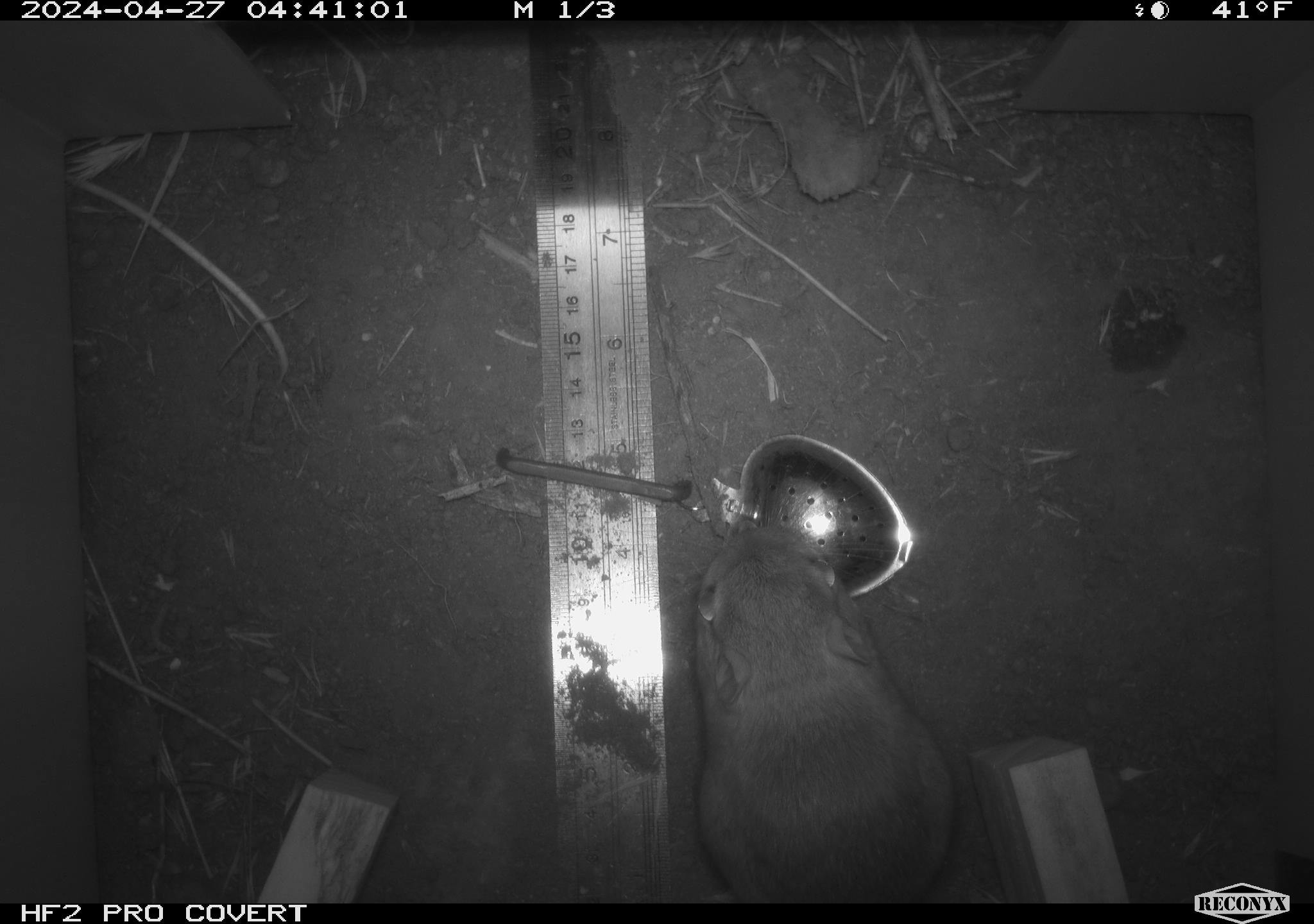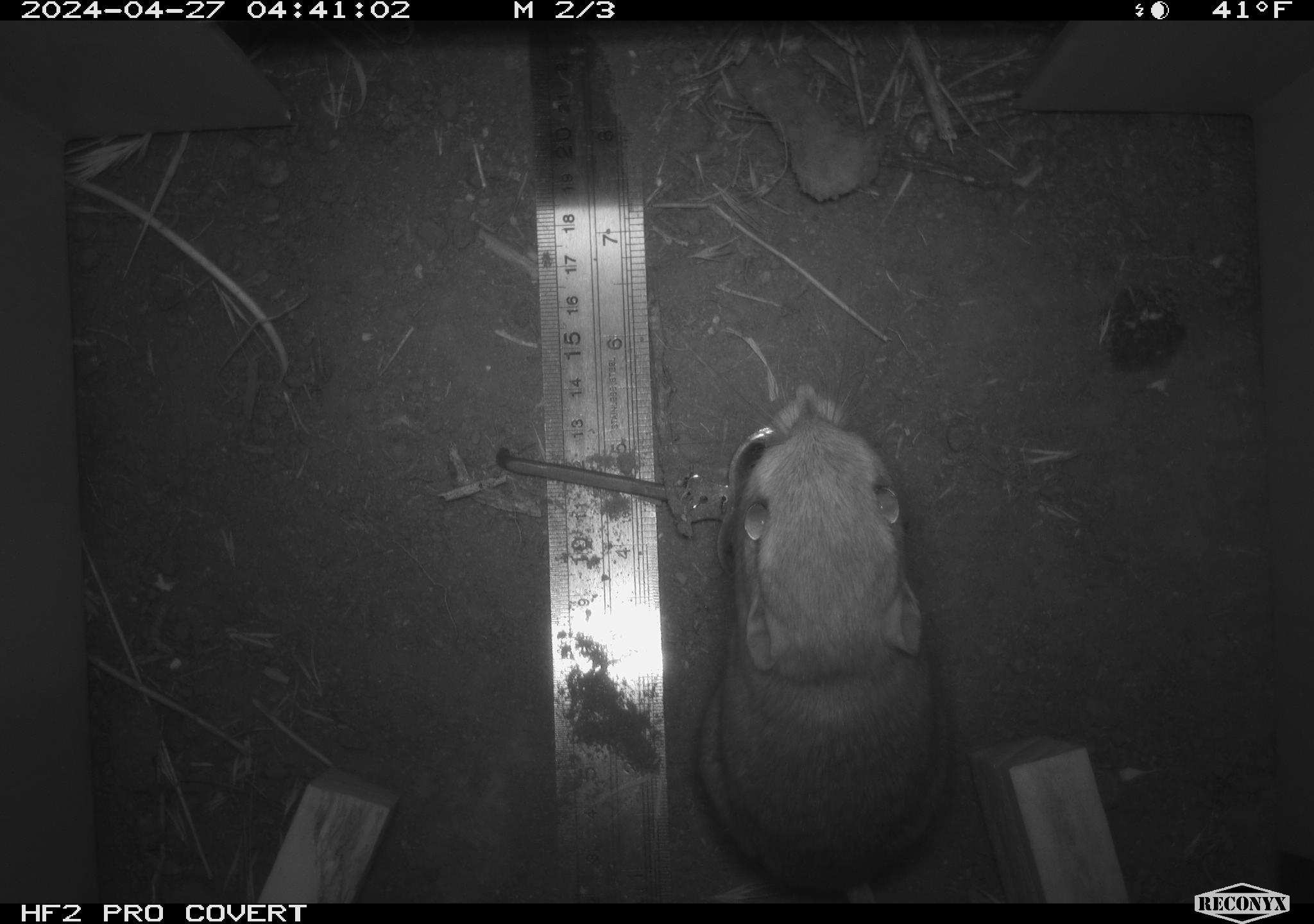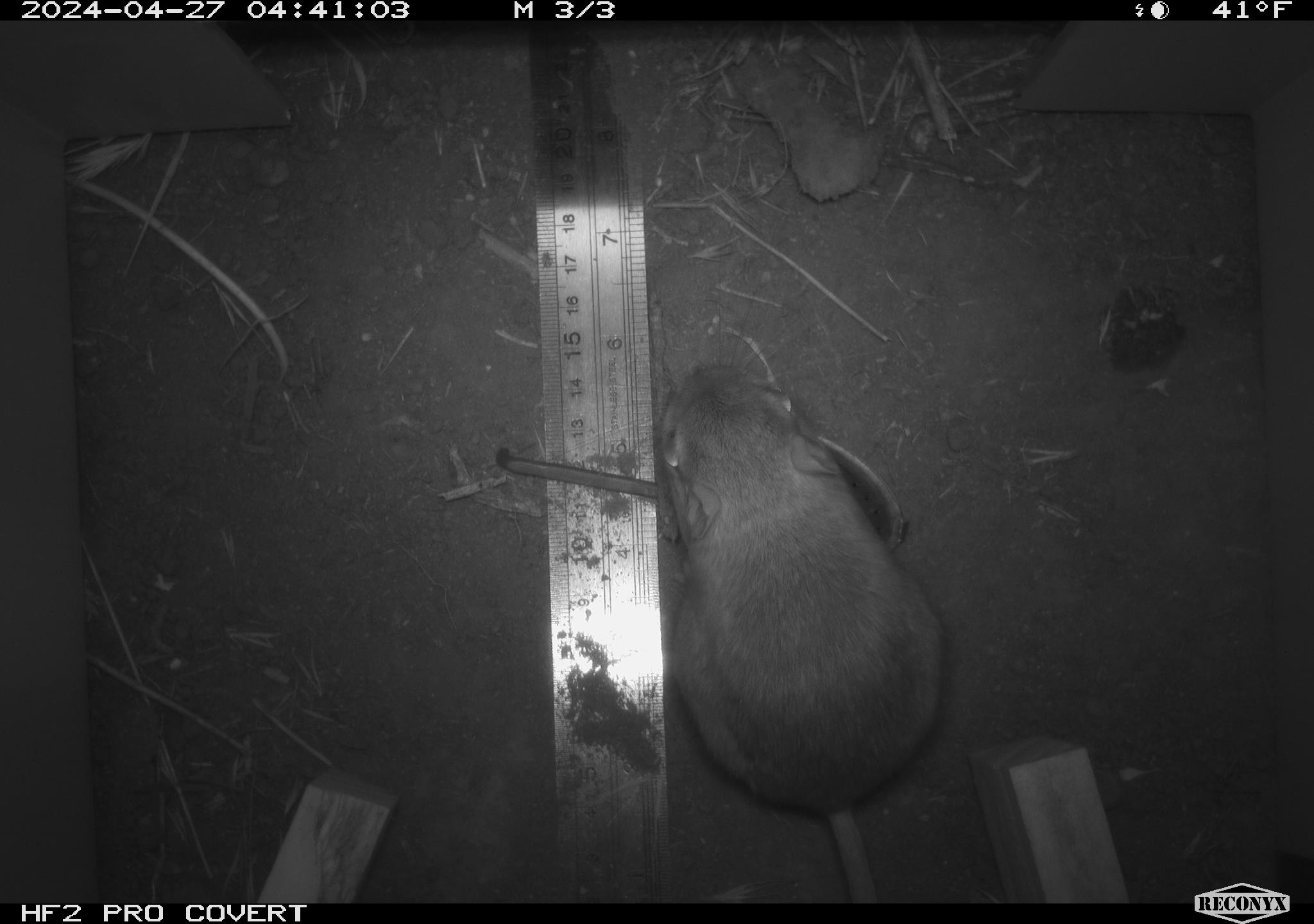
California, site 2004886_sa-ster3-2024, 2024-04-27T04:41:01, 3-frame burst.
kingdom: Animalia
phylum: Chordata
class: Mammalia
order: Rodentia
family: Heteromyidae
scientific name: Heteromyidae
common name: kangaroo rats and pocket mice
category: heteromyidae family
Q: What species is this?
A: Heteromyidae family (kangaroo rats and pocket mice) (Heteromyidae).